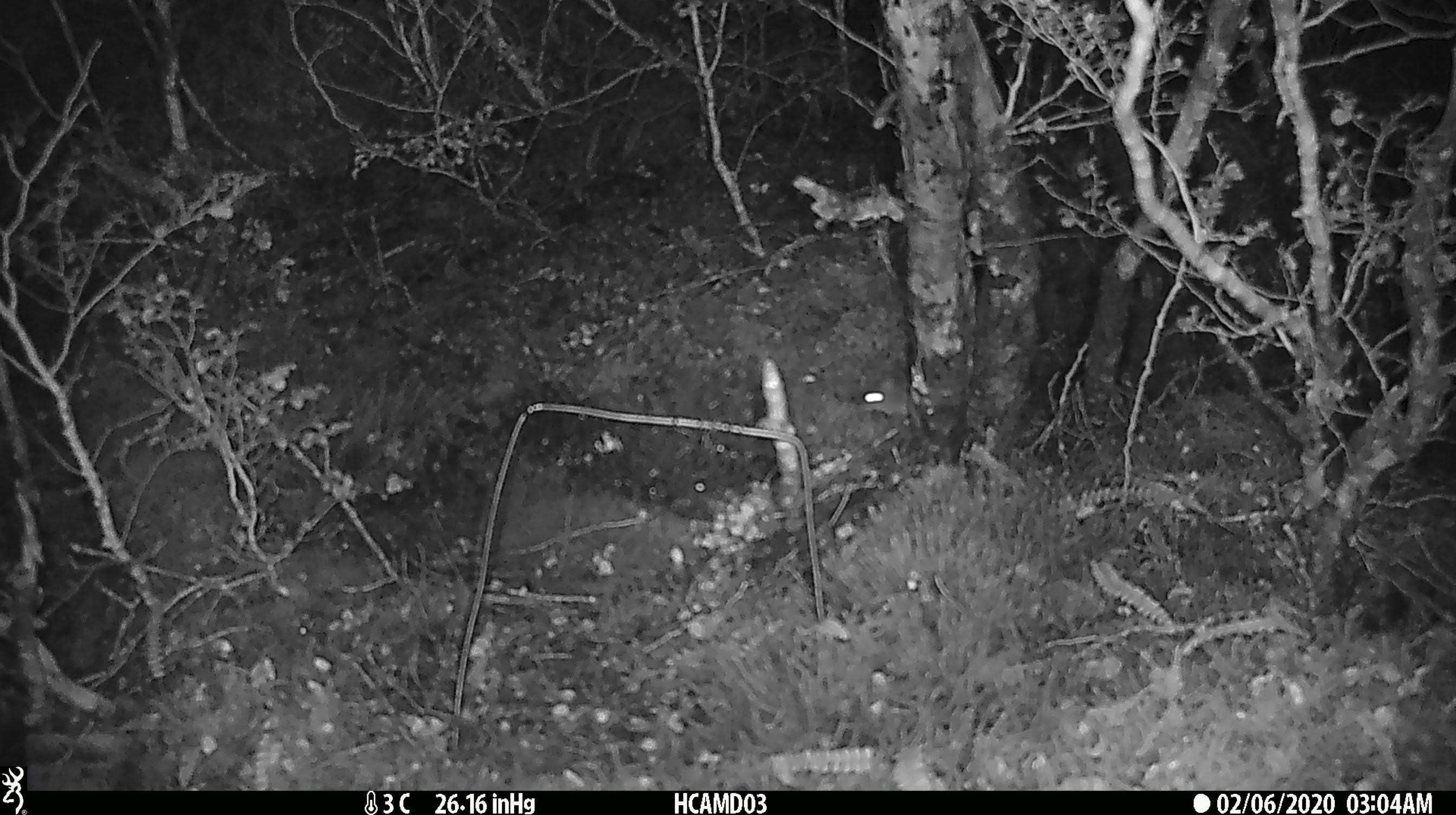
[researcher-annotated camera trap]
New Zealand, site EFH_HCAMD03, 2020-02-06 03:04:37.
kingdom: Animalia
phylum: Chordata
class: Mammalia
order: Rodentia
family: Muridae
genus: Mus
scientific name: Mus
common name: mouse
Mouse (Mus).